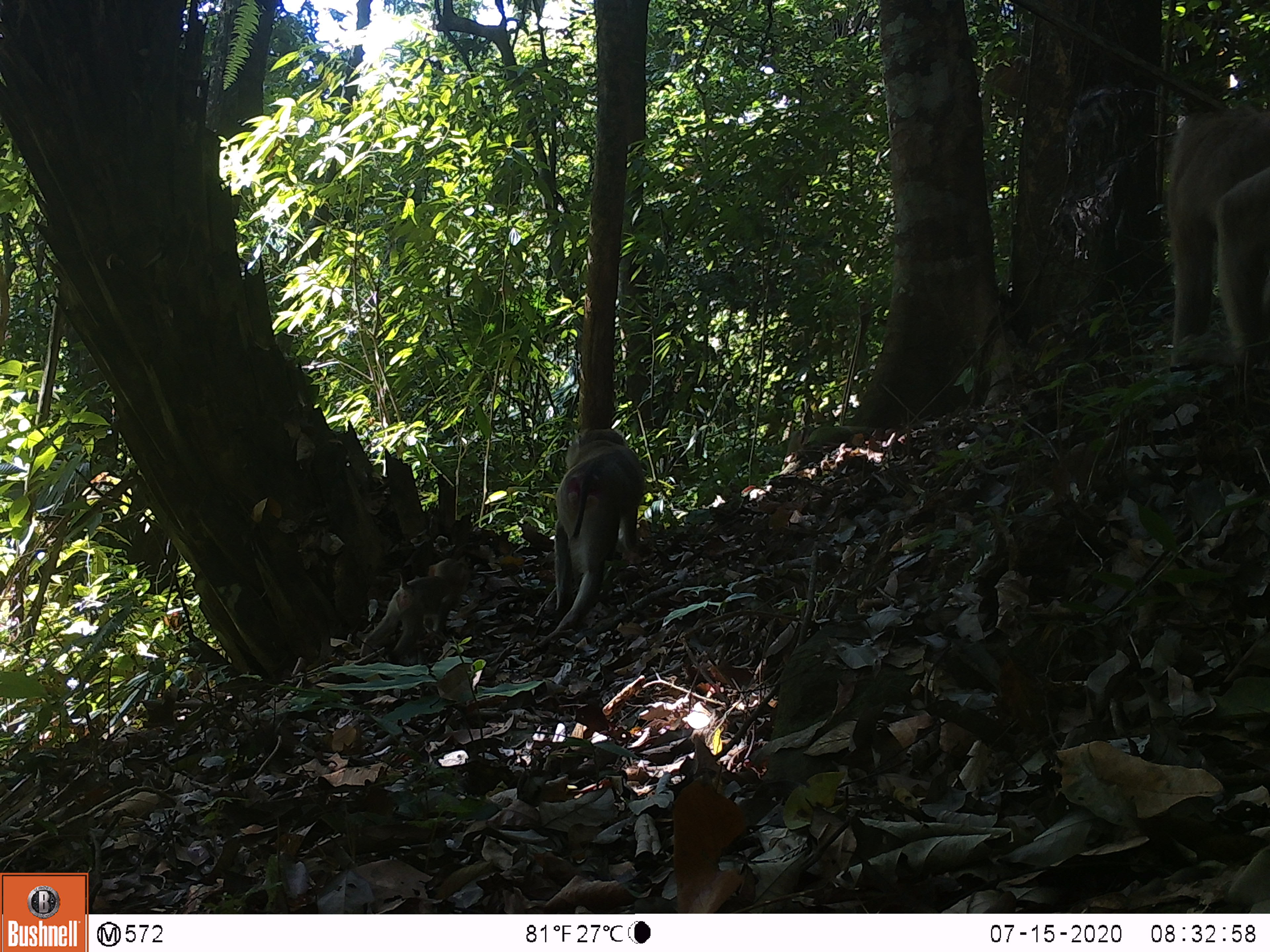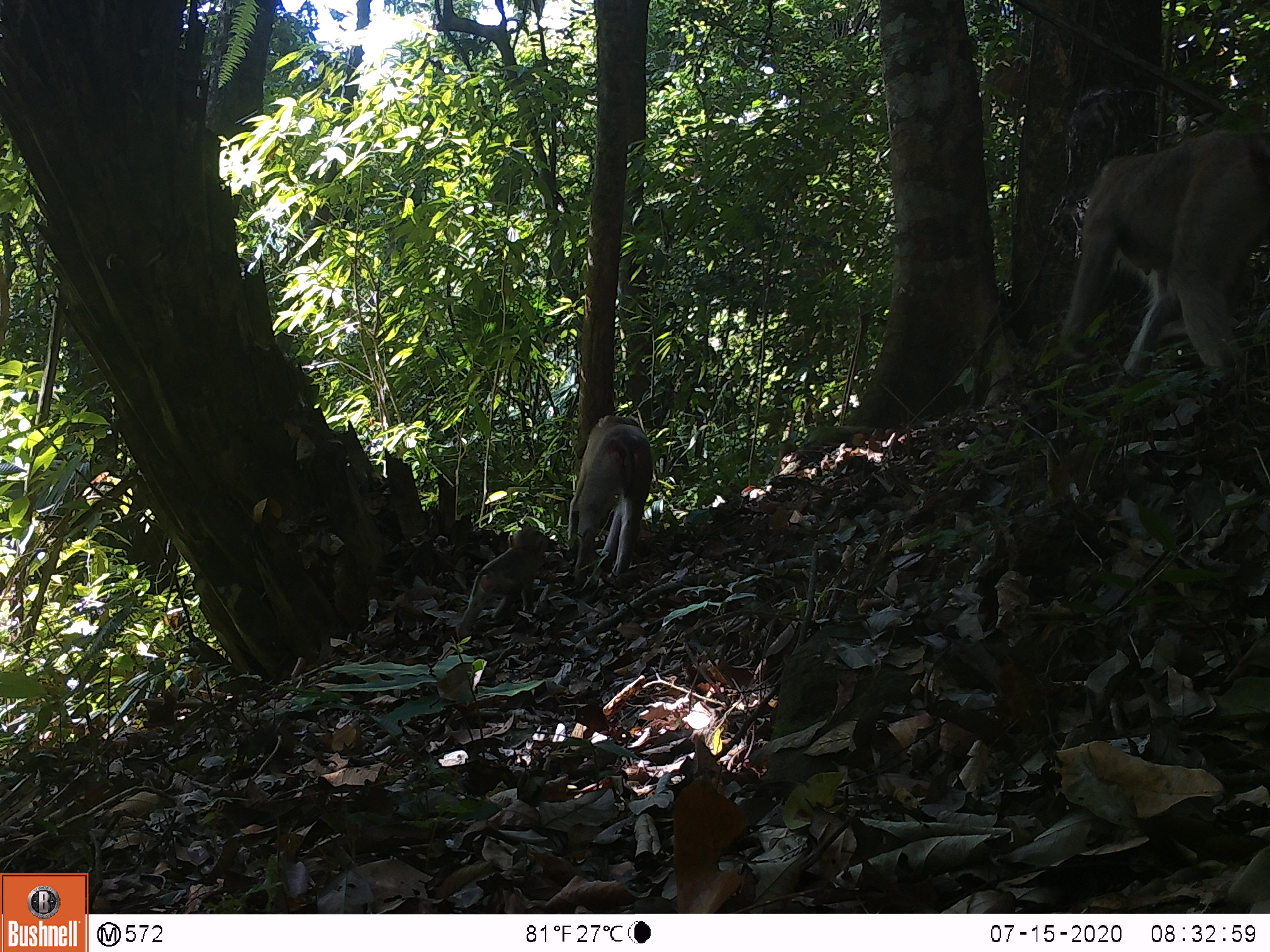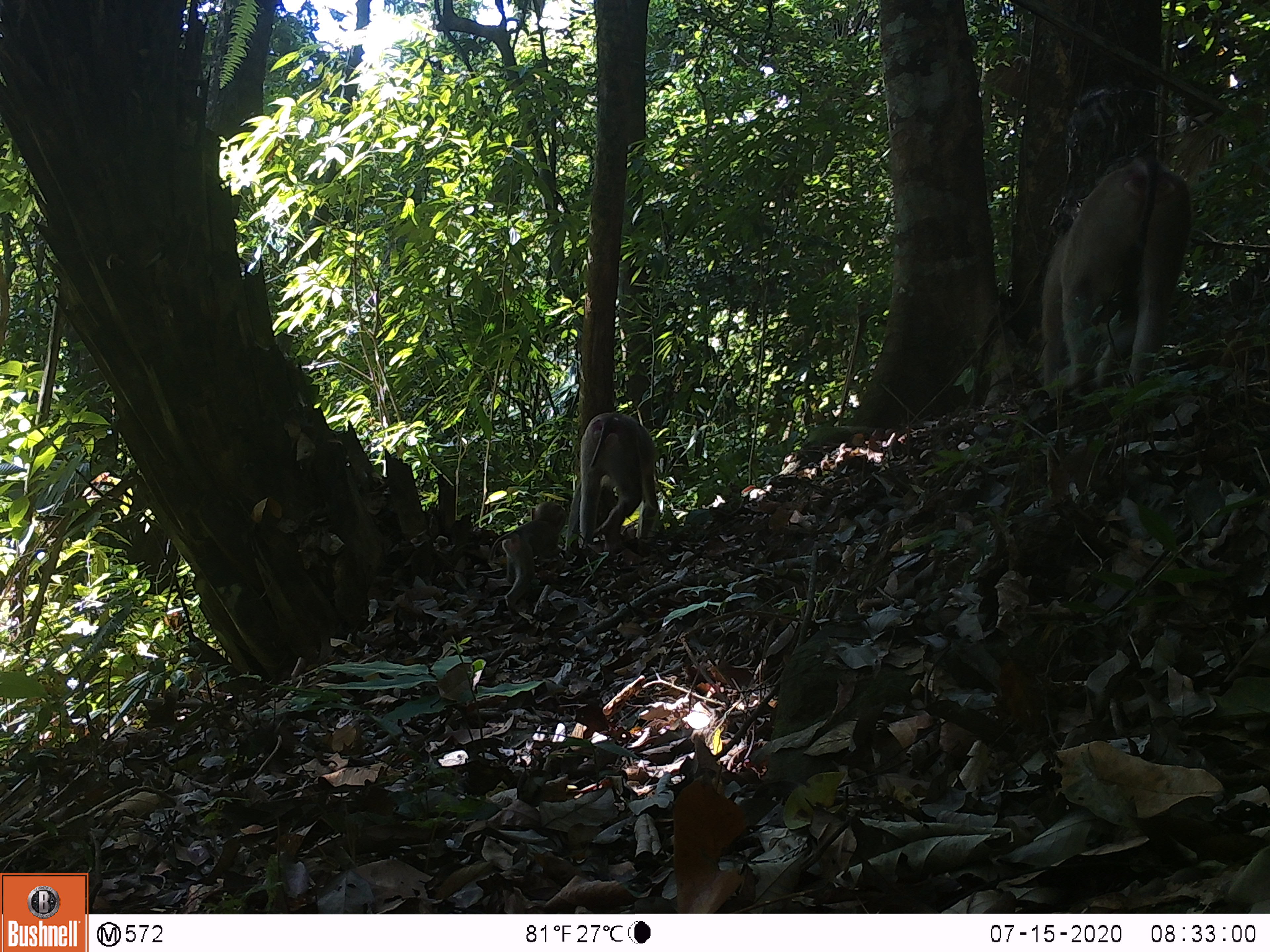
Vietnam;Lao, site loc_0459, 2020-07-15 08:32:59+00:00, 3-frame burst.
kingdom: Animalia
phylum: Chordata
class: Mammalia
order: Primates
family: Cercopithecidae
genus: Macaca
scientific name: Macaca nemestrina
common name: pig-tailed macaque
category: pig tailed macaque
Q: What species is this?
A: Pig tailed macaque (pig-tailed macaque) (Macaca nemestrina).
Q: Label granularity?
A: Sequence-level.